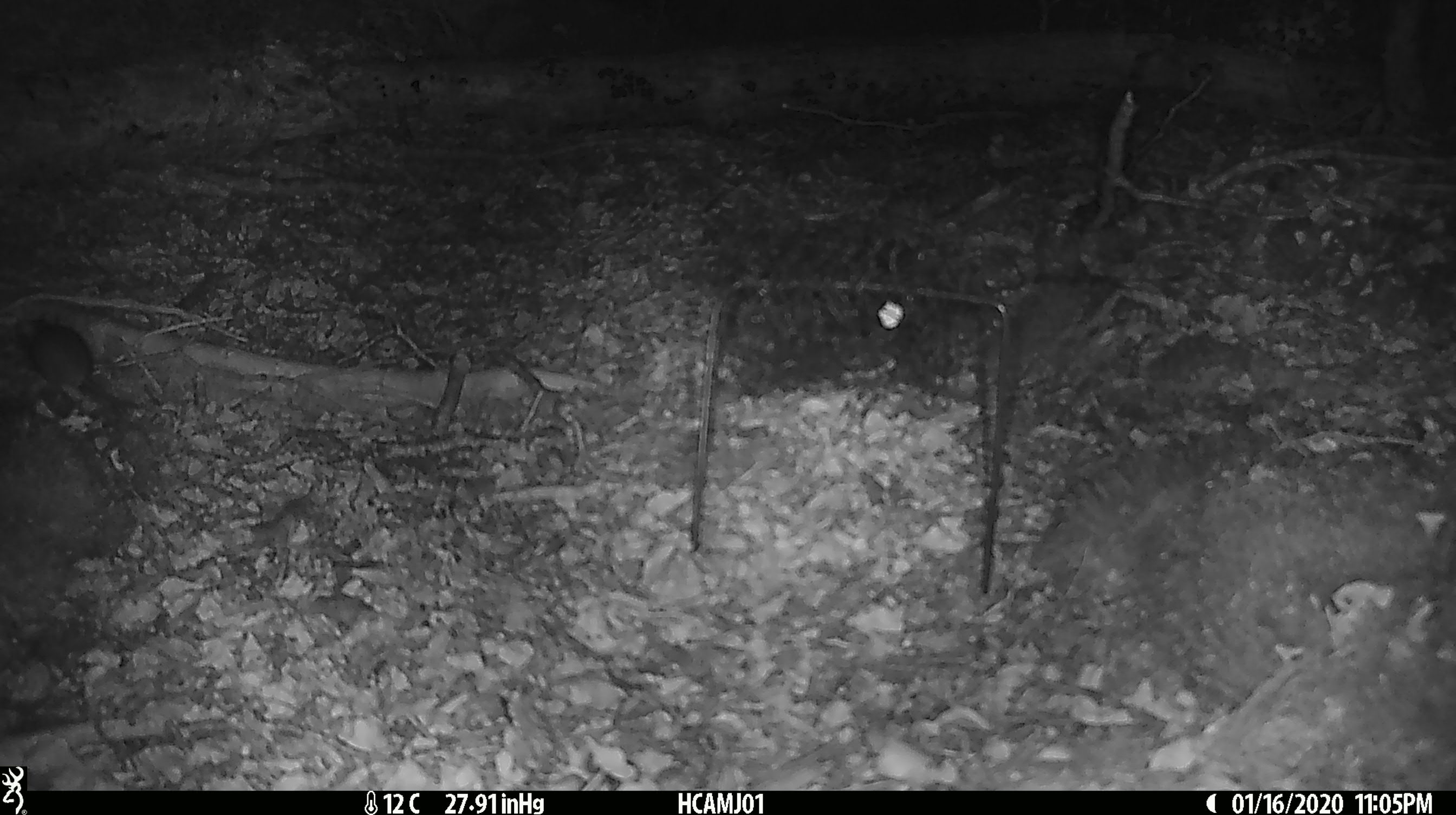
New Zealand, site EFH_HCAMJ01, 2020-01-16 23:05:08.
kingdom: Animalia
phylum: Chordata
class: Mammalia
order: Rodentia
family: Muridae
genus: Mus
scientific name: Mus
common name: mouse